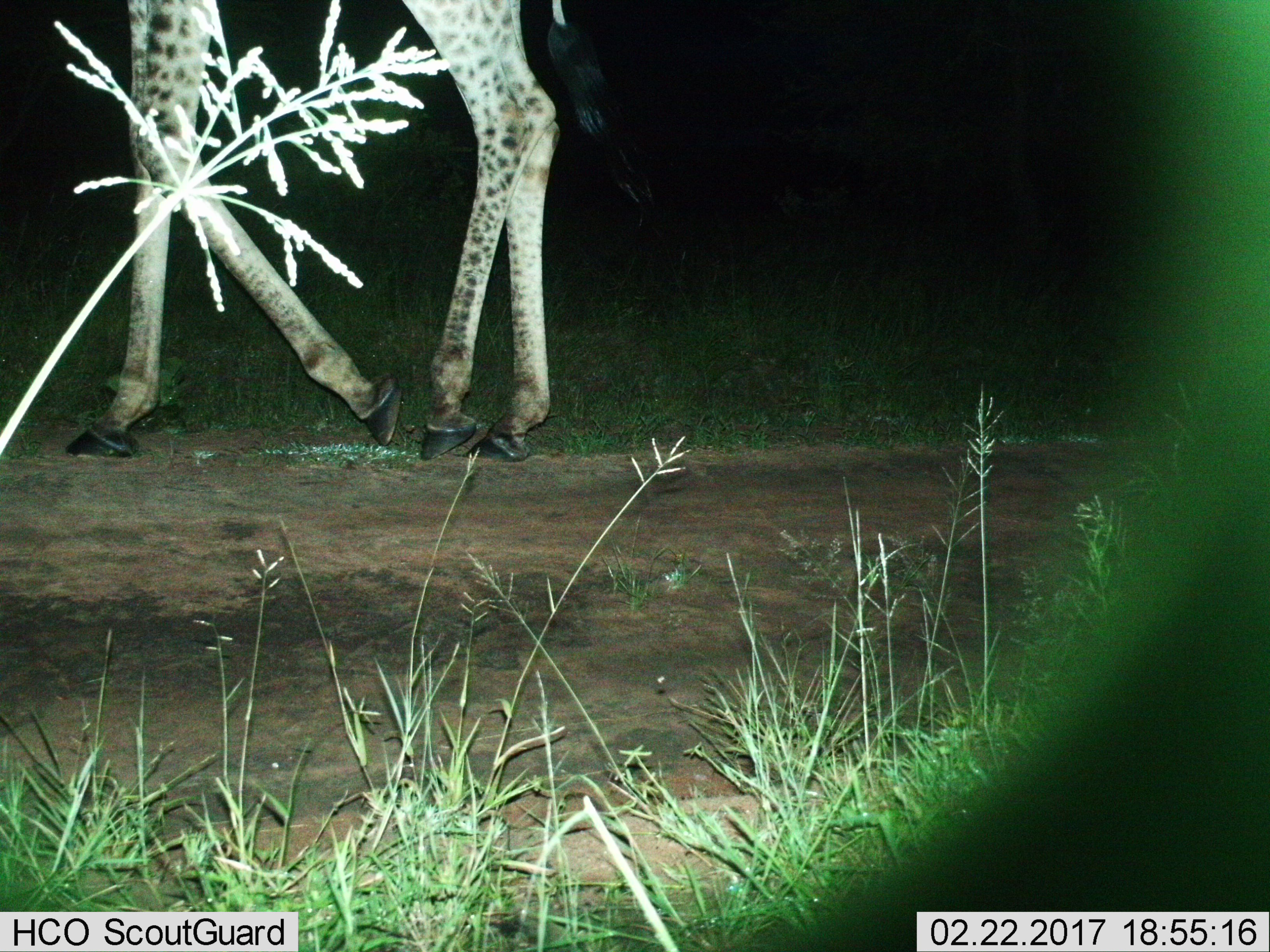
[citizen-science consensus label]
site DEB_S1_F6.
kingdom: Animalia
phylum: Chordata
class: Mammalia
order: Artiodactyla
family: Giraffidae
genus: Giraffa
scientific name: Giraffa camelopardalis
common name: giraffe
Giraffe (Giraffa camelopardalis), count 1. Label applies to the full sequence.